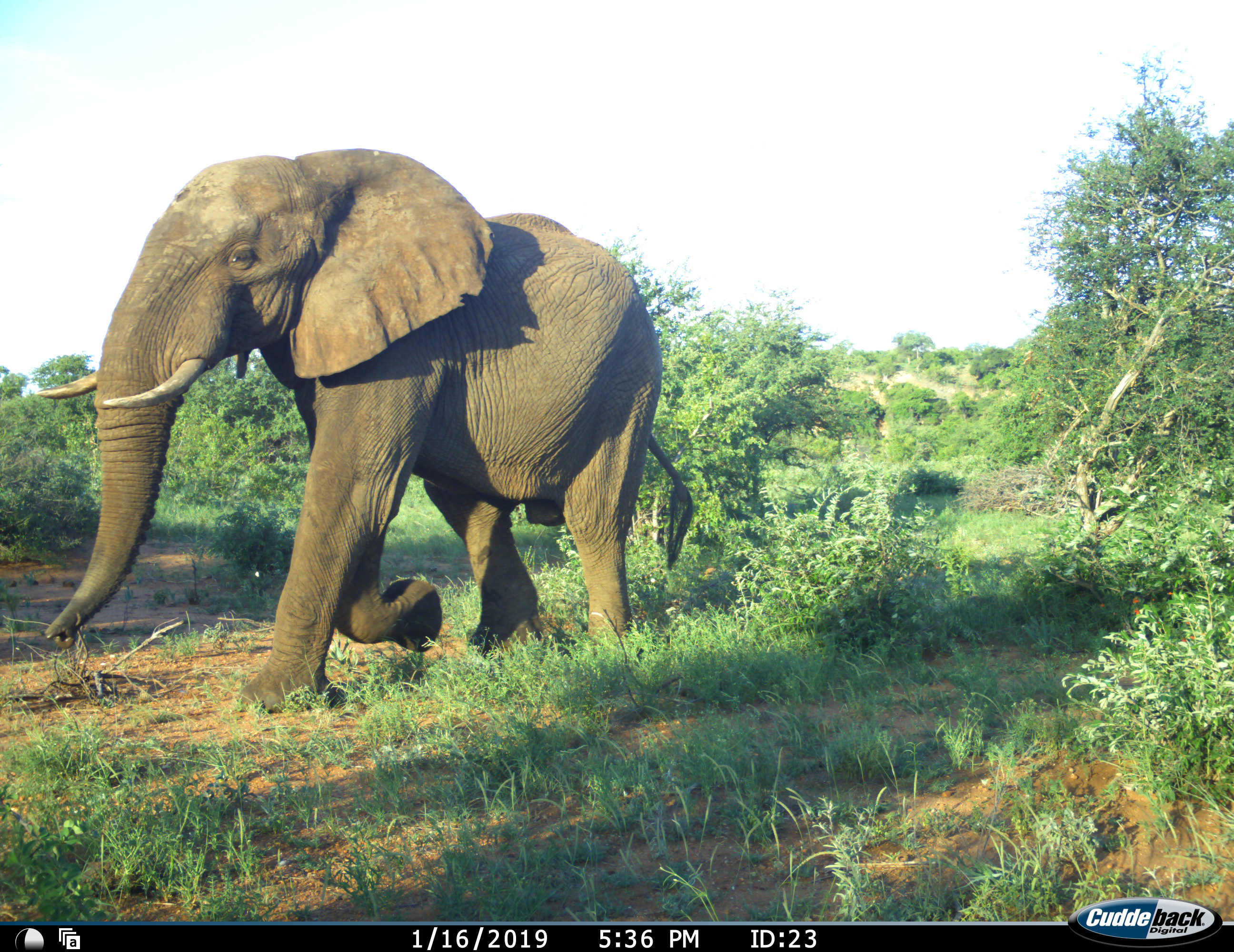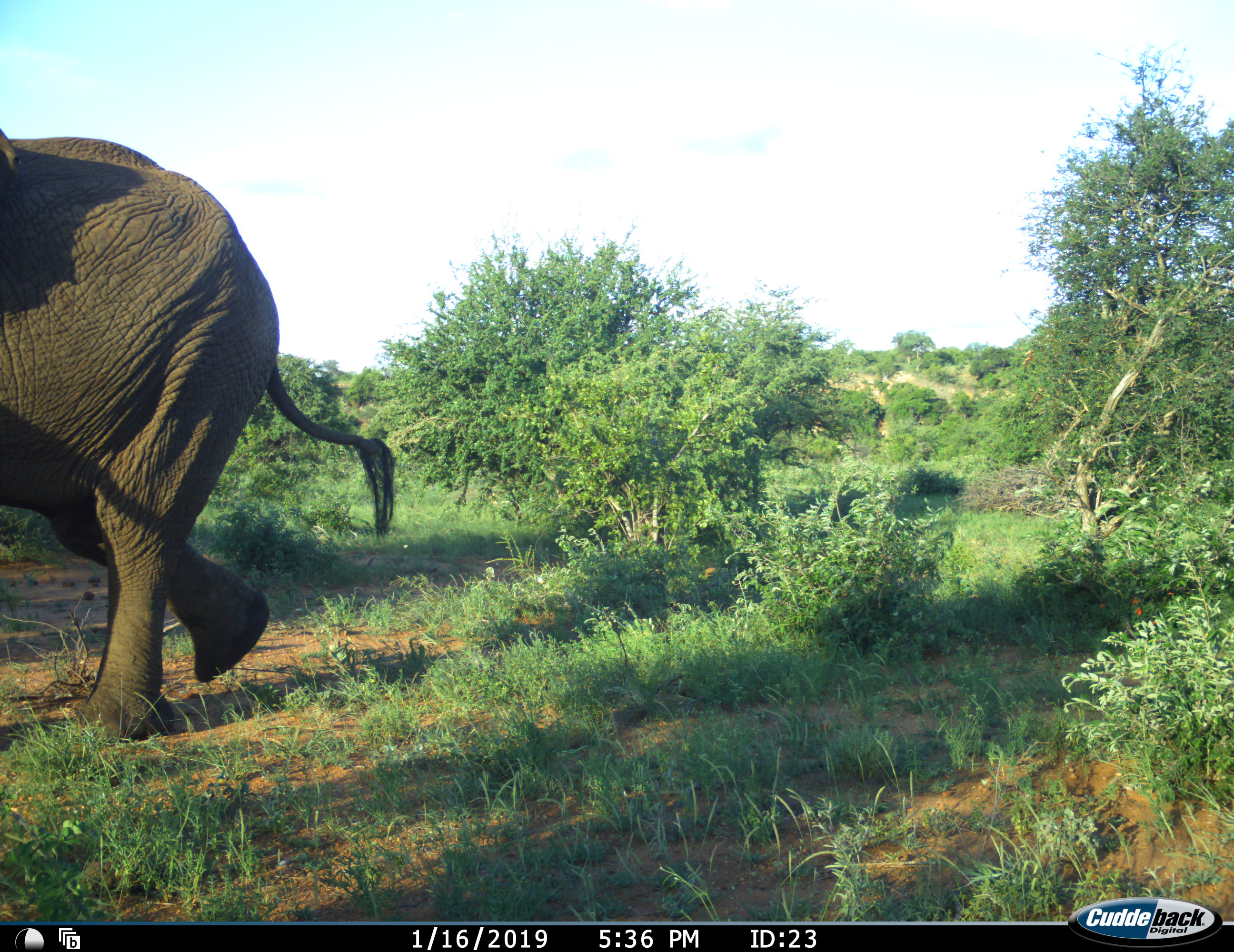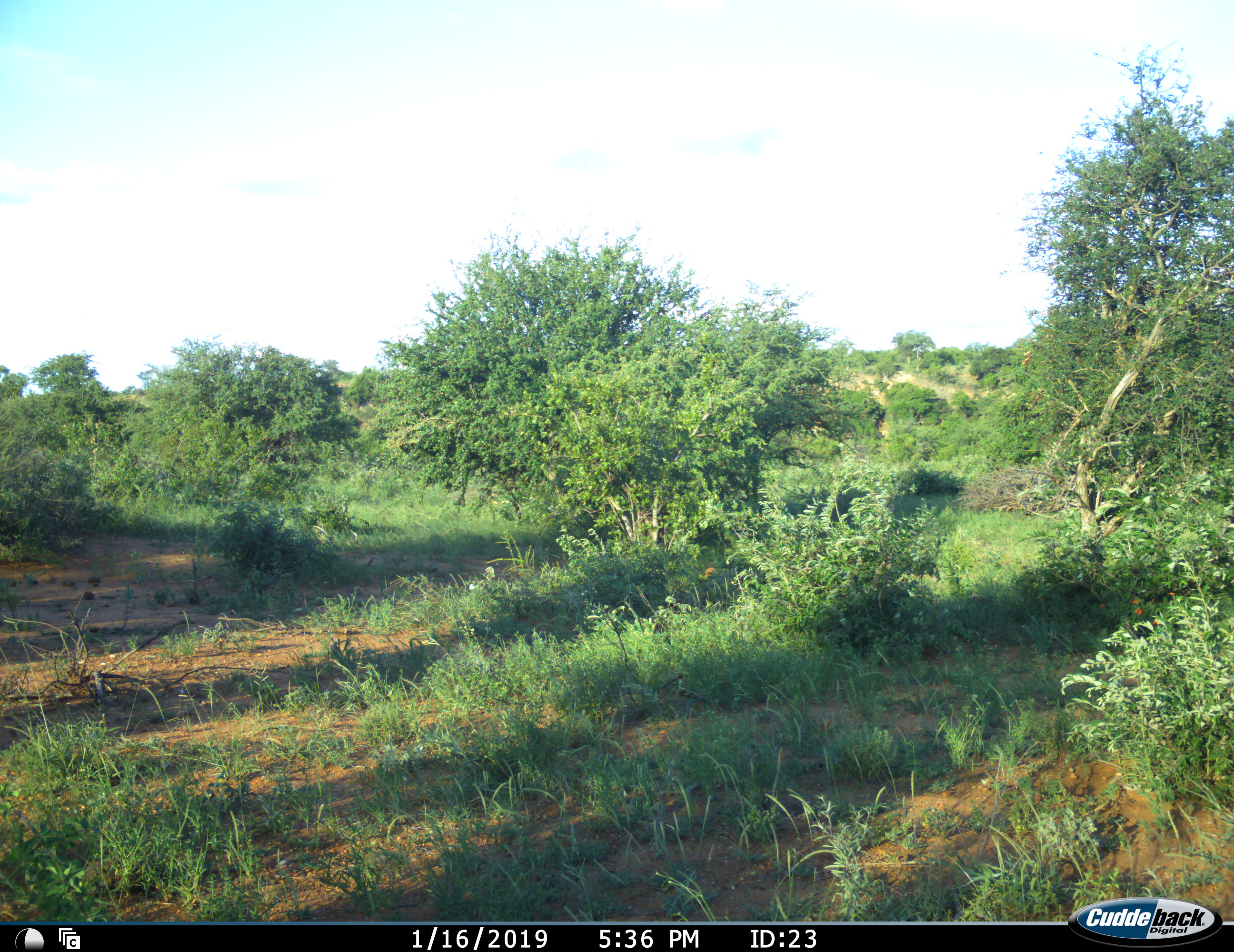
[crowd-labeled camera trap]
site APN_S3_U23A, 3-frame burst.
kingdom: Animalia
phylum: Chordata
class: Mammalia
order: Proboscidea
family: Elephantidae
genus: Loxodonta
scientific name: Loxodonta africana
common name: african bush elephant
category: elephant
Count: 1.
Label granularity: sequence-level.